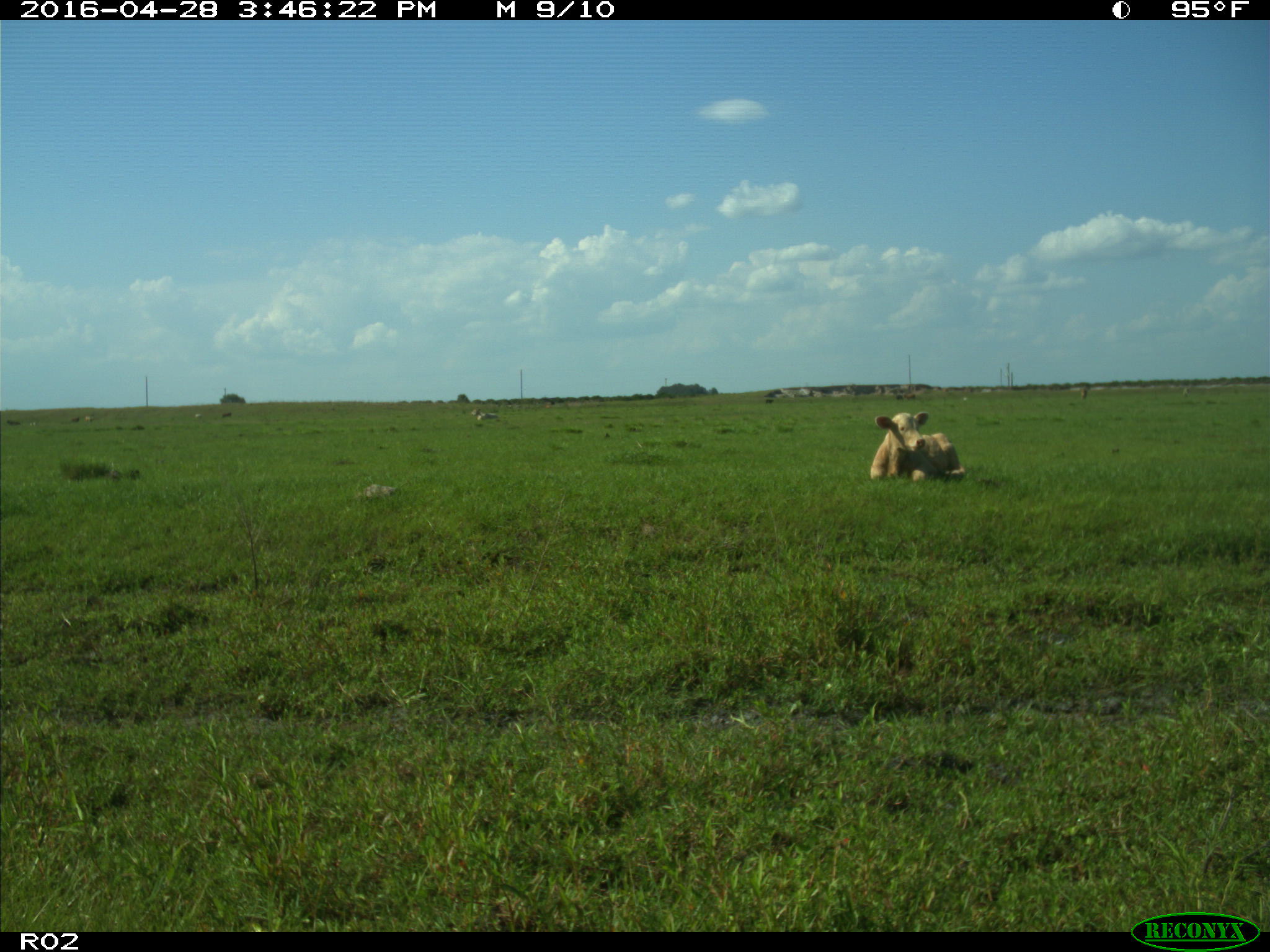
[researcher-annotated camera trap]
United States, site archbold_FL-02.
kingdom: Animalia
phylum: Chordata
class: Mammalia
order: Artiodactyla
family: Bovidae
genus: Bos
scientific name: Bos taurus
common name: domestic cow